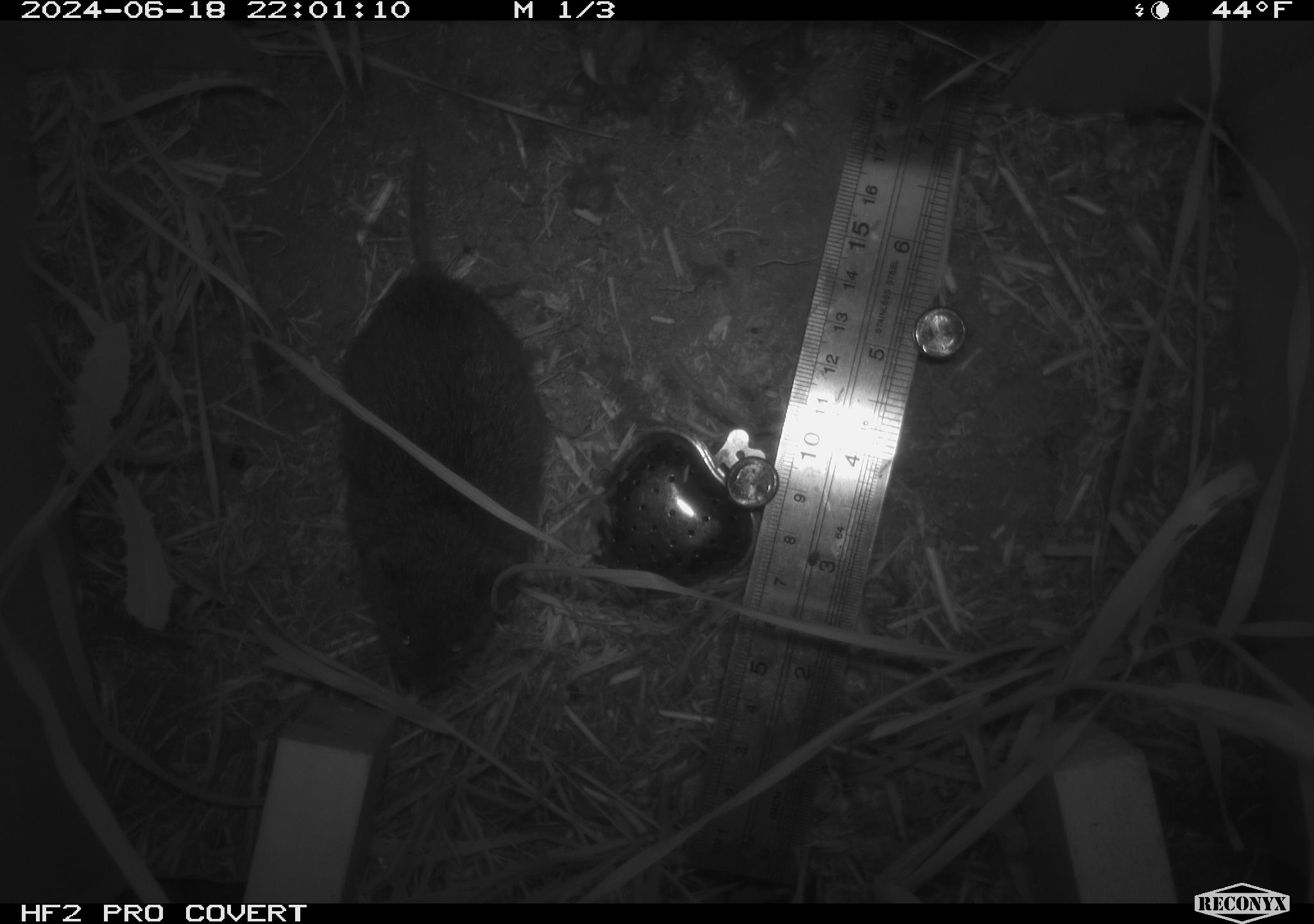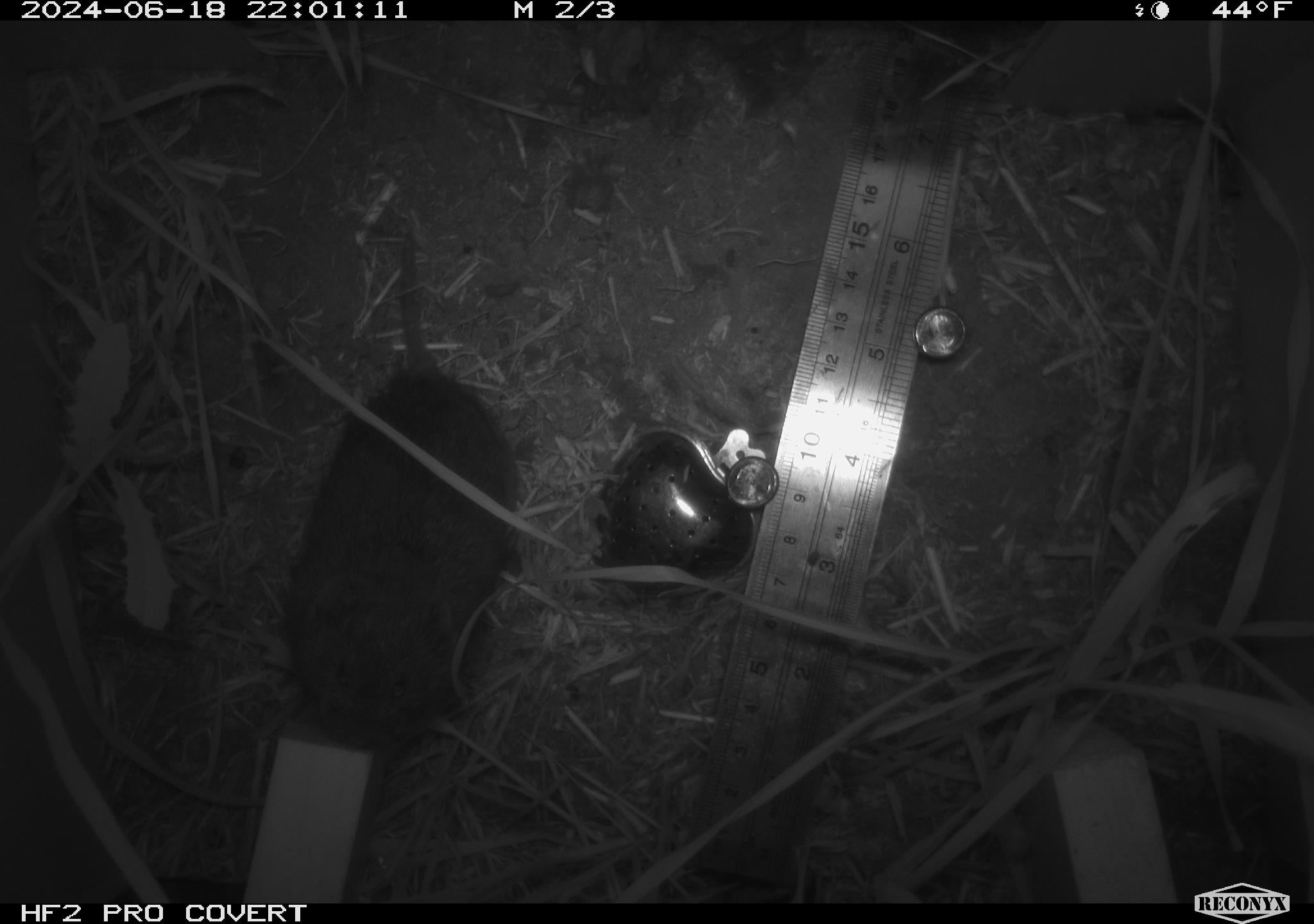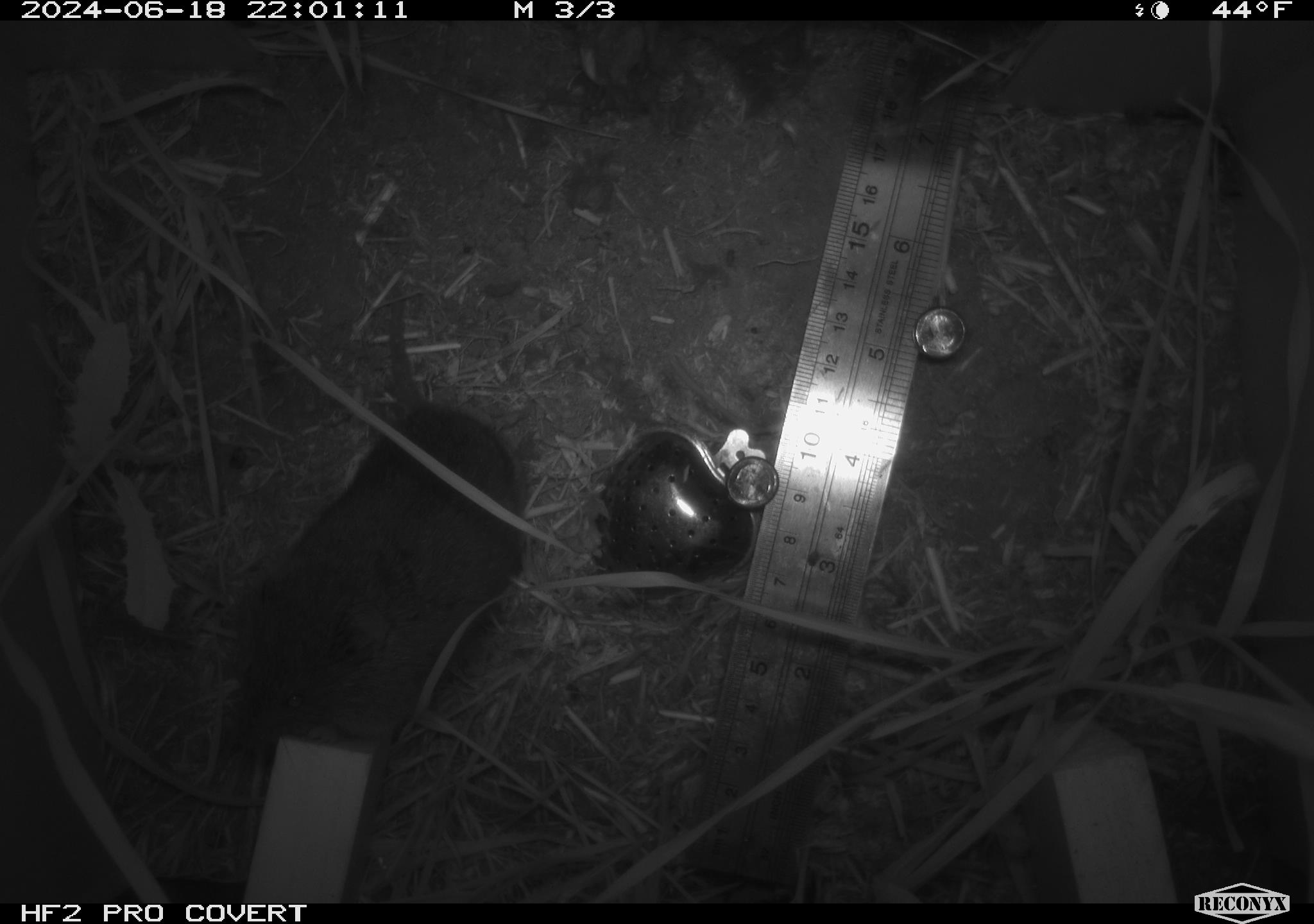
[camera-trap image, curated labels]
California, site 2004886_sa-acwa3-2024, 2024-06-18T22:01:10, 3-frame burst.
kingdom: Animalia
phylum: Chordata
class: Mammalia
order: Rodentia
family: Cricetidae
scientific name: Arvicolinae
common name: voles, lemmings, and muskrats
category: arvicolinae subfamily